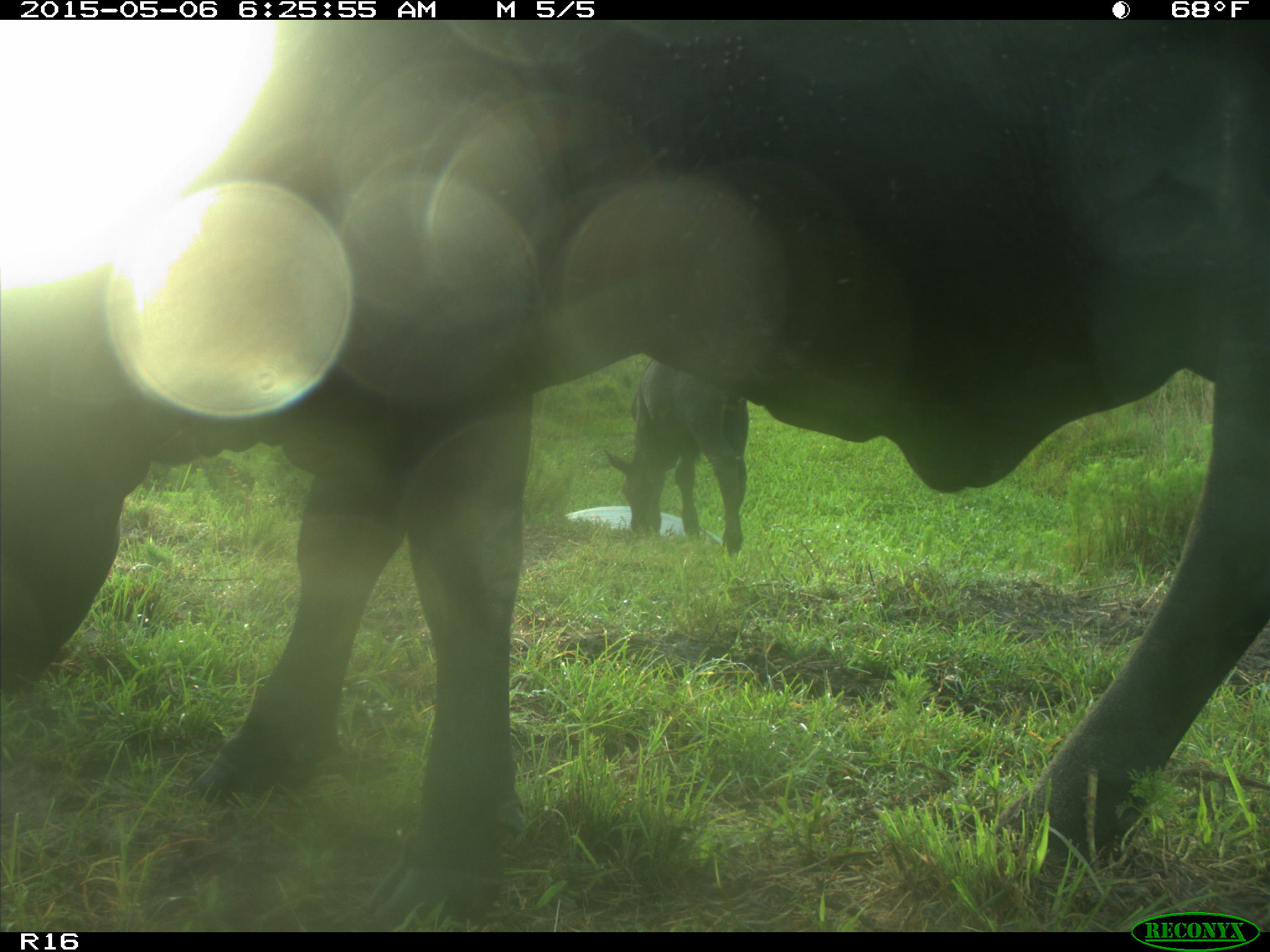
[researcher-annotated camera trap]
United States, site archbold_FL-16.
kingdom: Animalia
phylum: Chordata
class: Mammalia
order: Artiodactyla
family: Suidae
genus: Sus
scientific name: Sus scrofa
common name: wild boar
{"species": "Sus scrofa (wild boar)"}